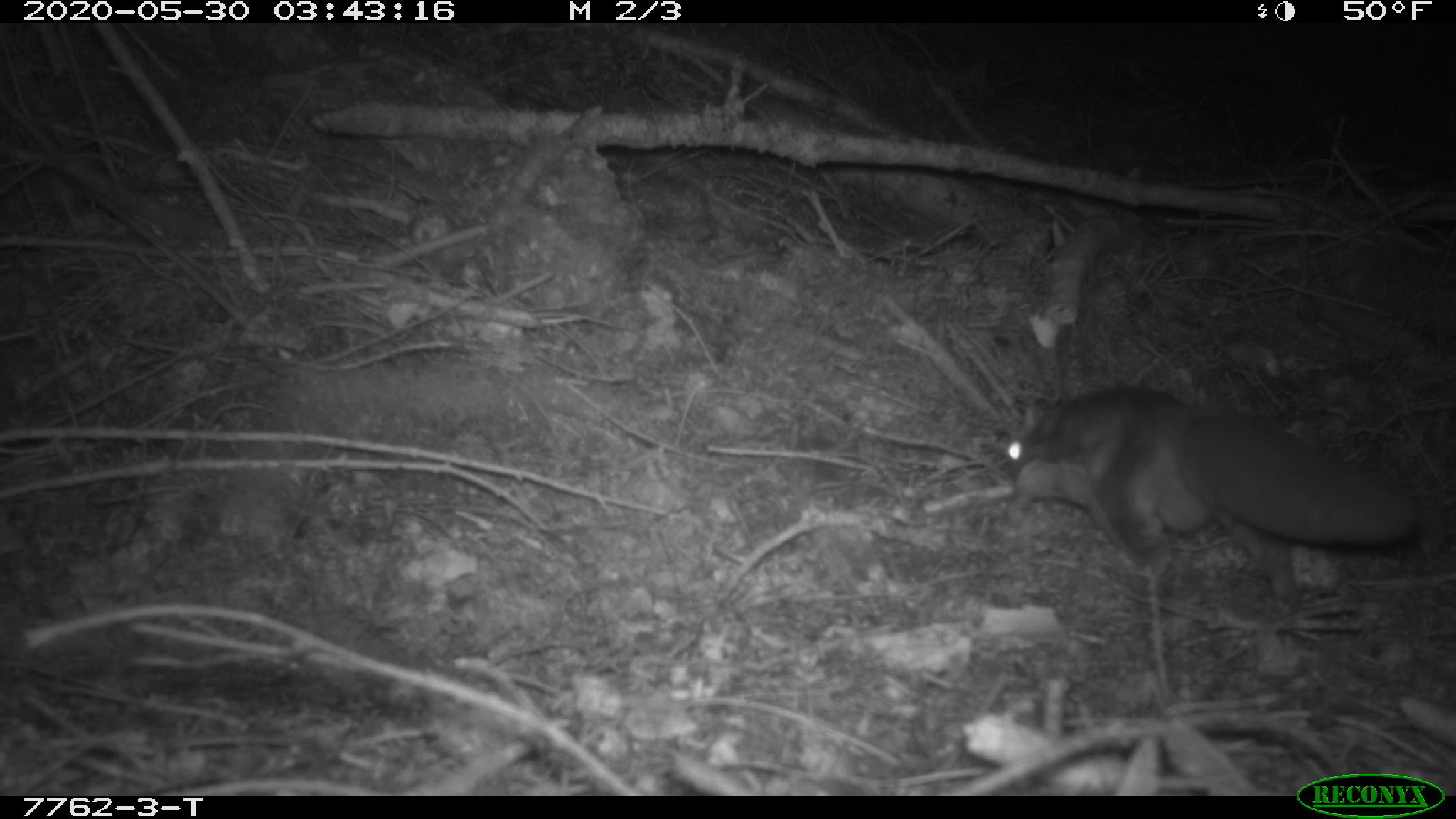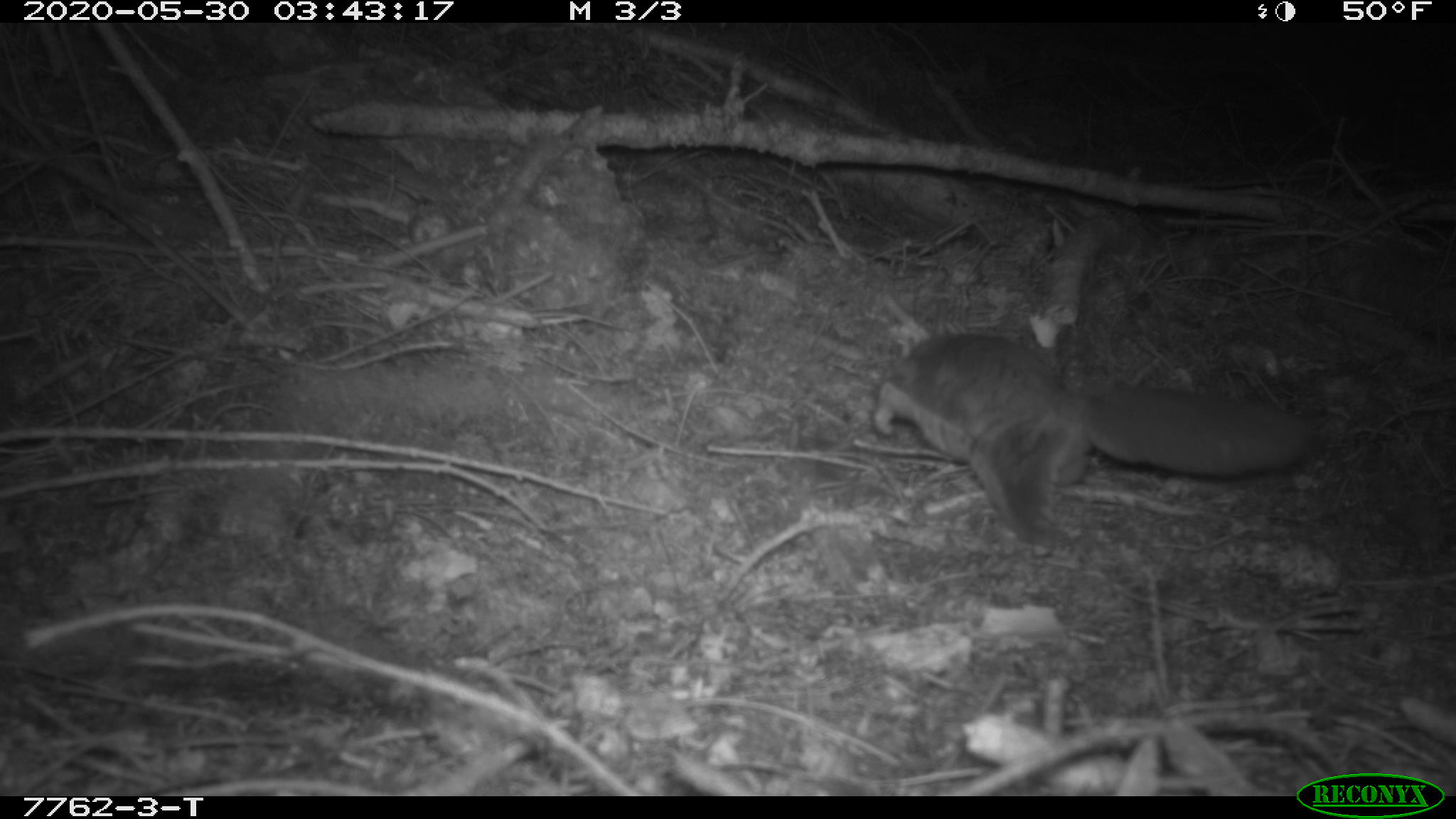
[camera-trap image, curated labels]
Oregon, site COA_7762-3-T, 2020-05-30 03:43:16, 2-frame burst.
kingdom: Animalia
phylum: Chordata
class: Mammalia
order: Rodentia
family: Sciuridae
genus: Glaucomys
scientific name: Glaucomys oregonensis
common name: humboldt's flying squirrel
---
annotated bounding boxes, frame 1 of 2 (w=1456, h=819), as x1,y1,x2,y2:
humboldt's flying squirrel: 992,373,1429,613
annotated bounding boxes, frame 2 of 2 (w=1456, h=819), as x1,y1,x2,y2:
humboldt's flying squirrel: 862,315,1325,572